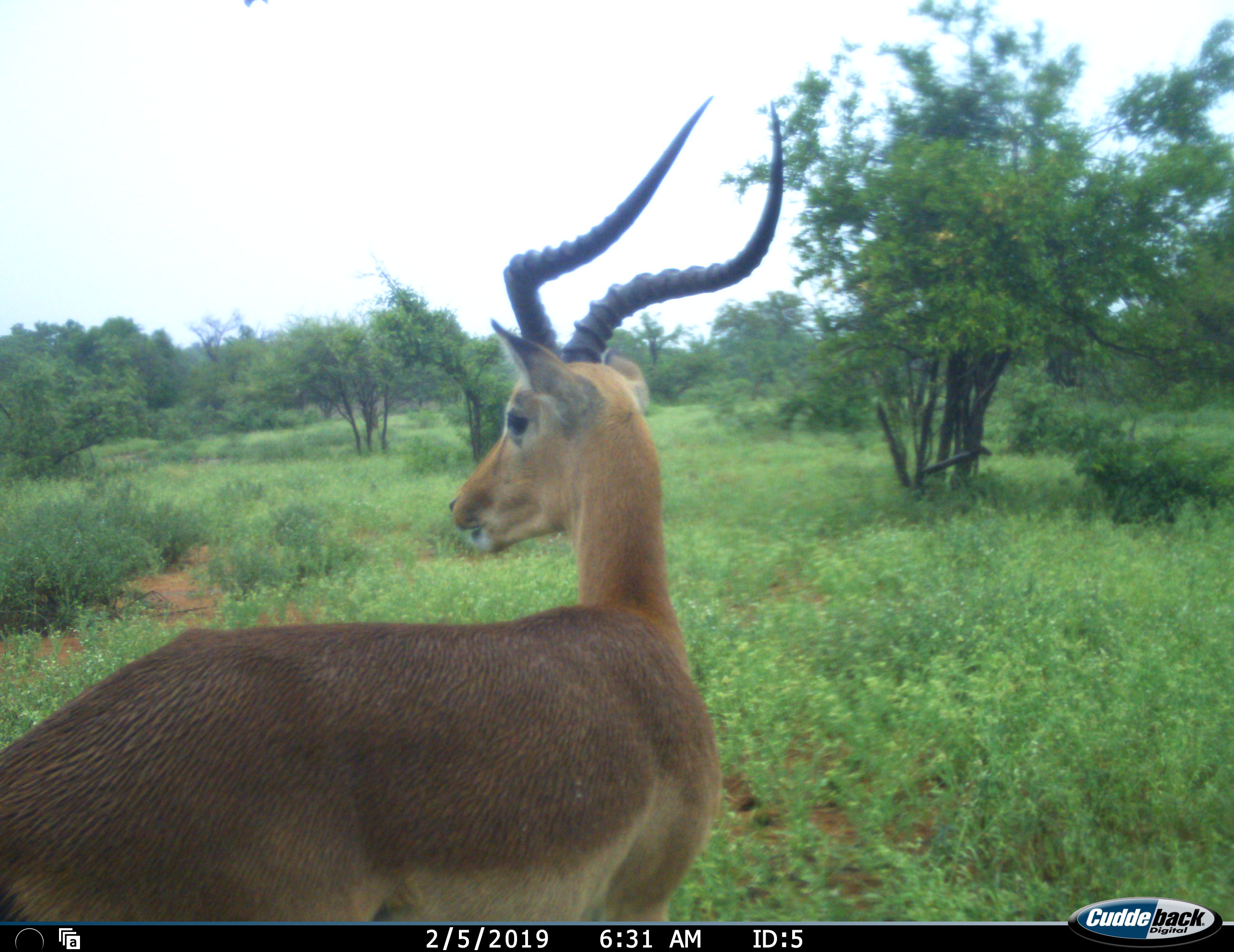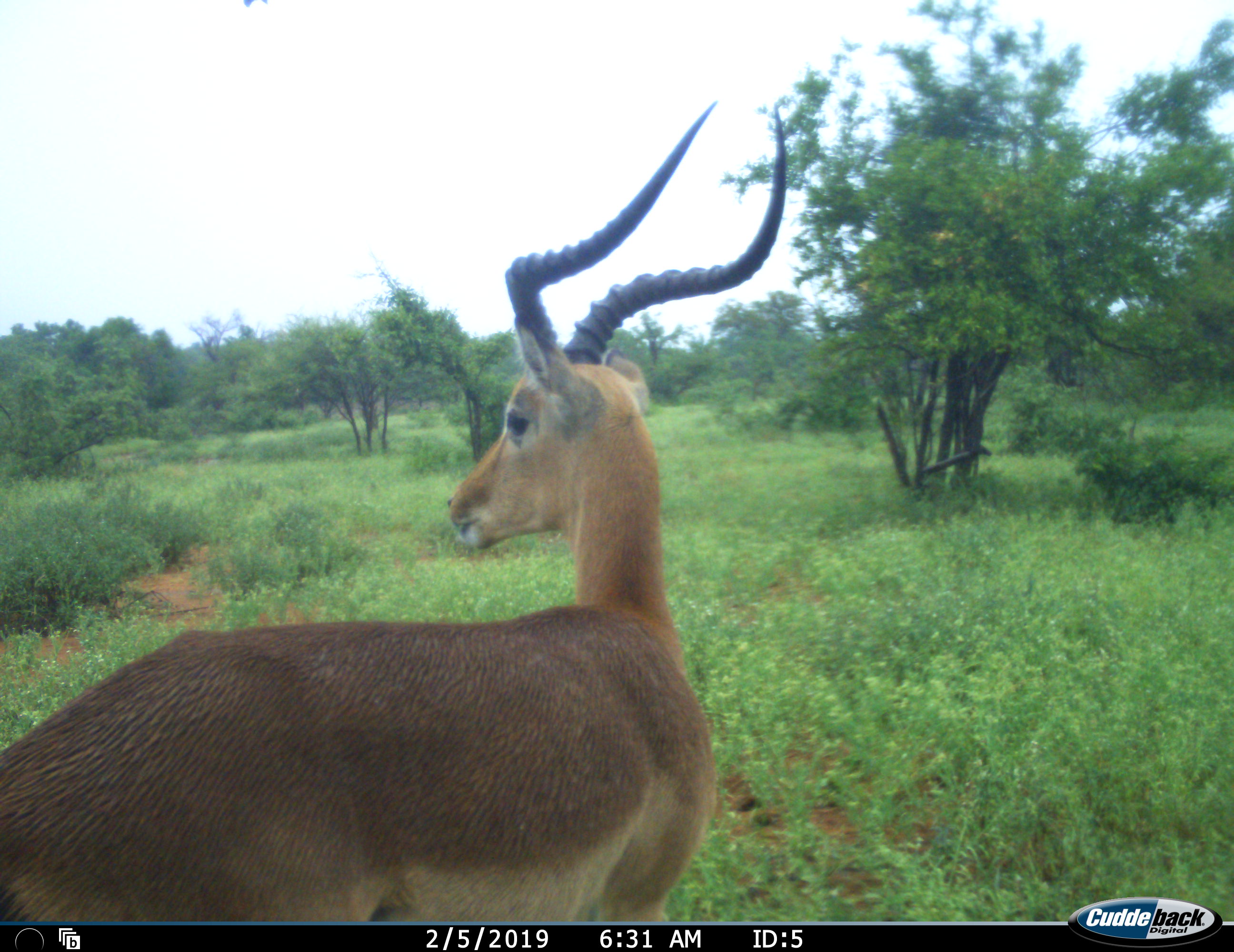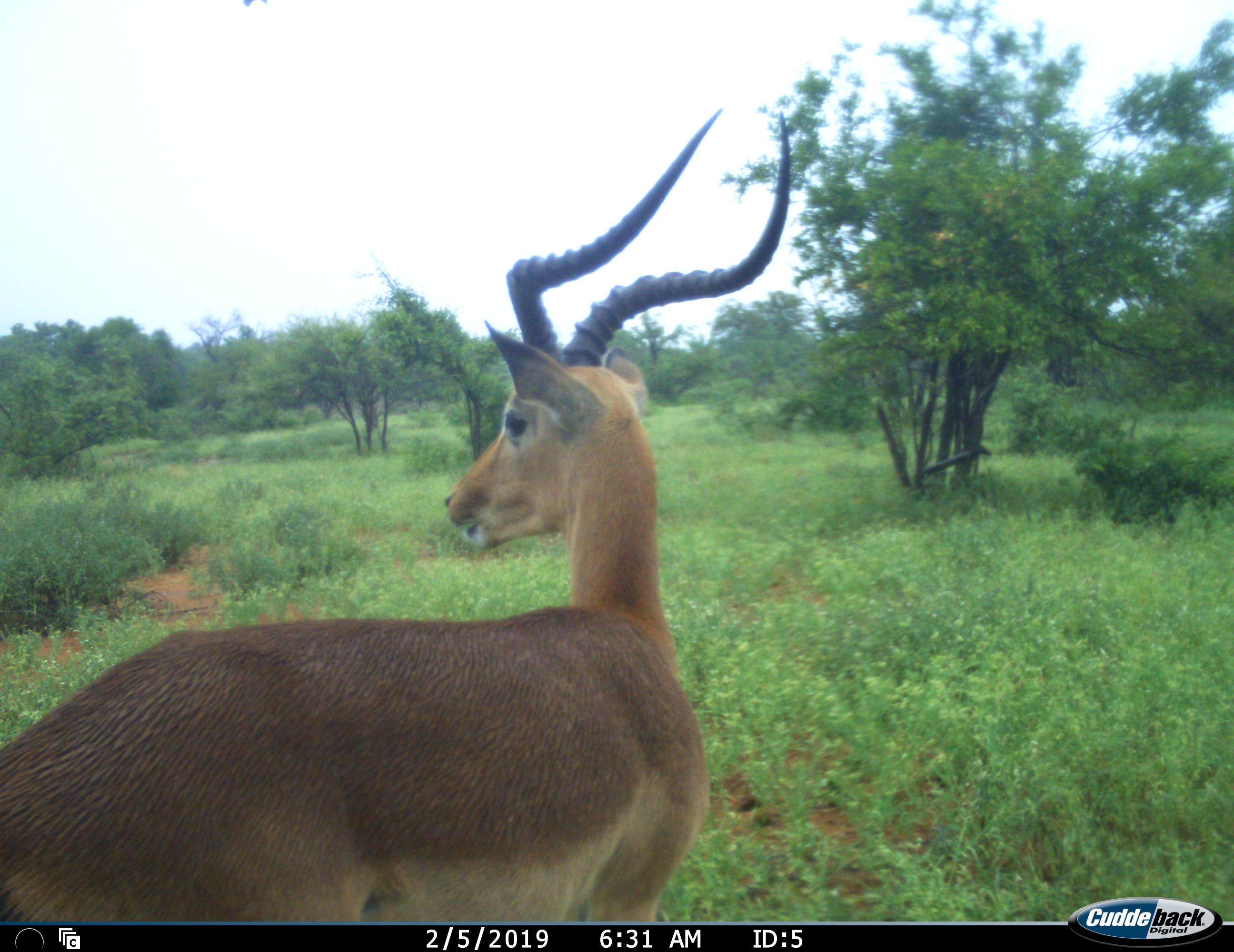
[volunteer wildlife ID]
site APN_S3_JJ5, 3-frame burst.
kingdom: Animalia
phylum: Chordata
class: Mammalia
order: Artiodactyla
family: Bovidae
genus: Aepyceros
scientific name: Aepyceros melampus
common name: impala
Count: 1.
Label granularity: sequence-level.